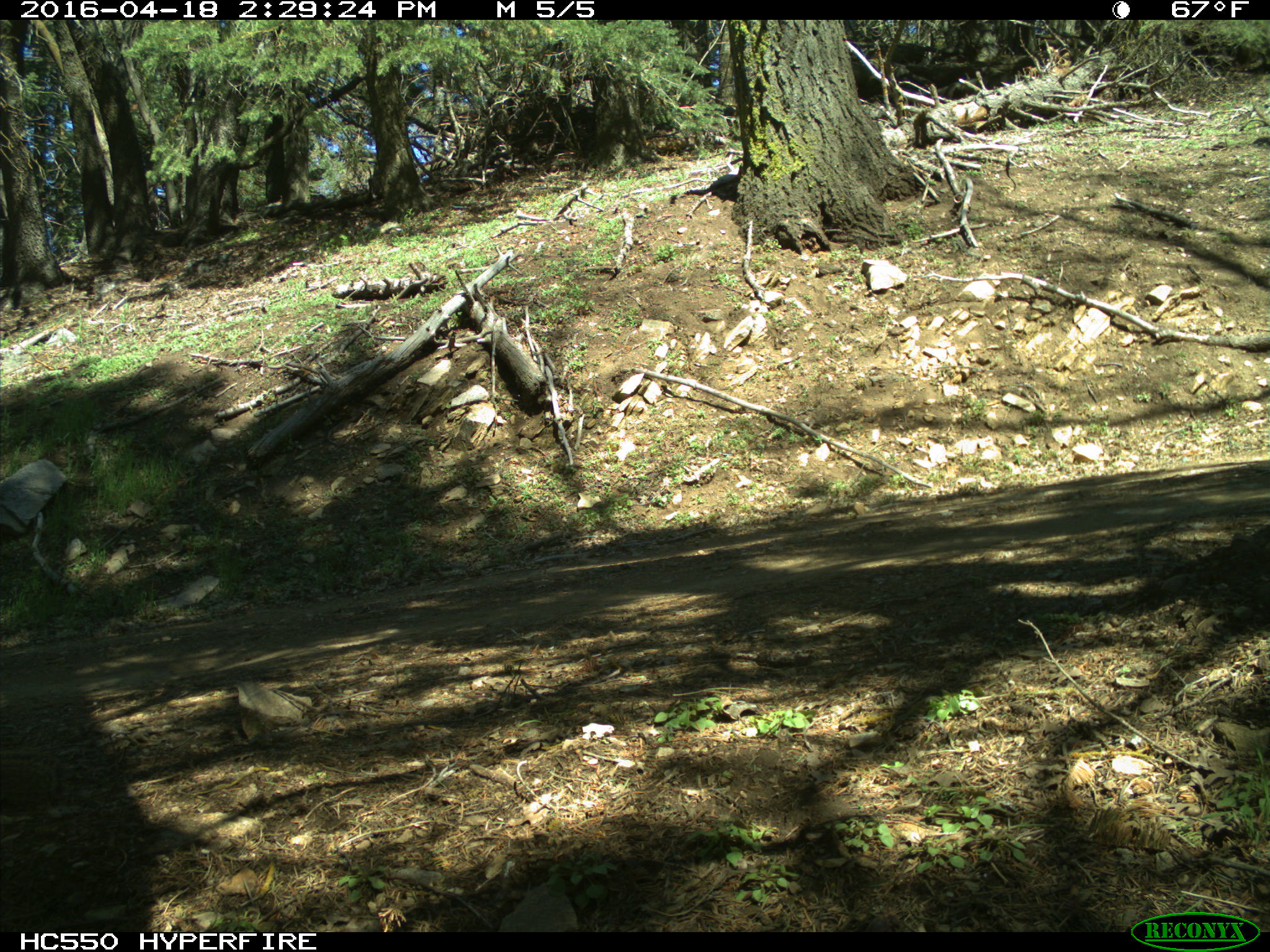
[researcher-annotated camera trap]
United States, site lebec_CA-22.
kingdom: Animalia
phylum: Chordata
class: Mammalia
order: Rodentia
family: Sciuridae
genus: Otospermophilus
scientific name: Otospermophilus beecheyi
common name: california ground squirrel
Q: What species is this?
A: Otospermophilus beecheyi (california ground squirrel).